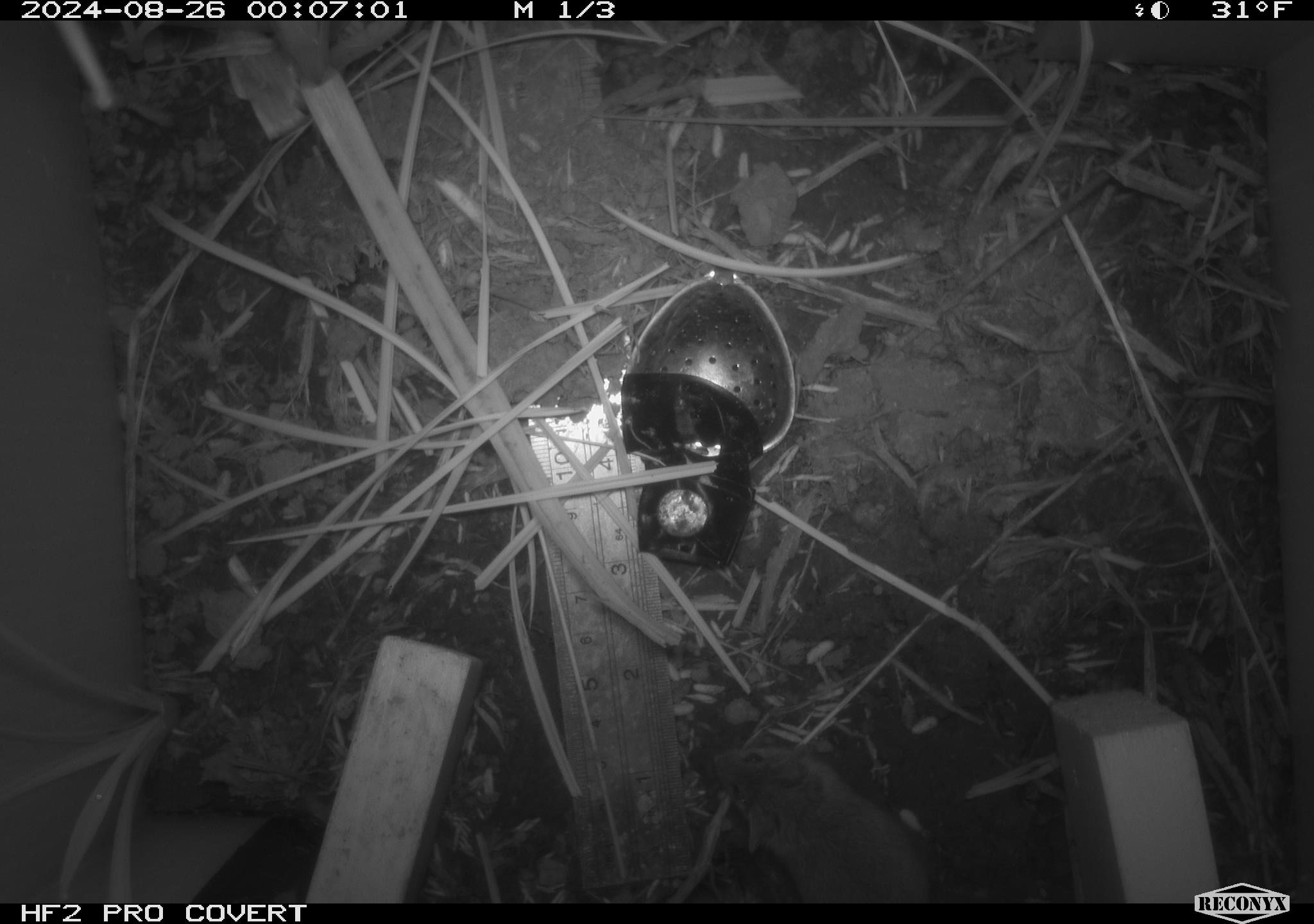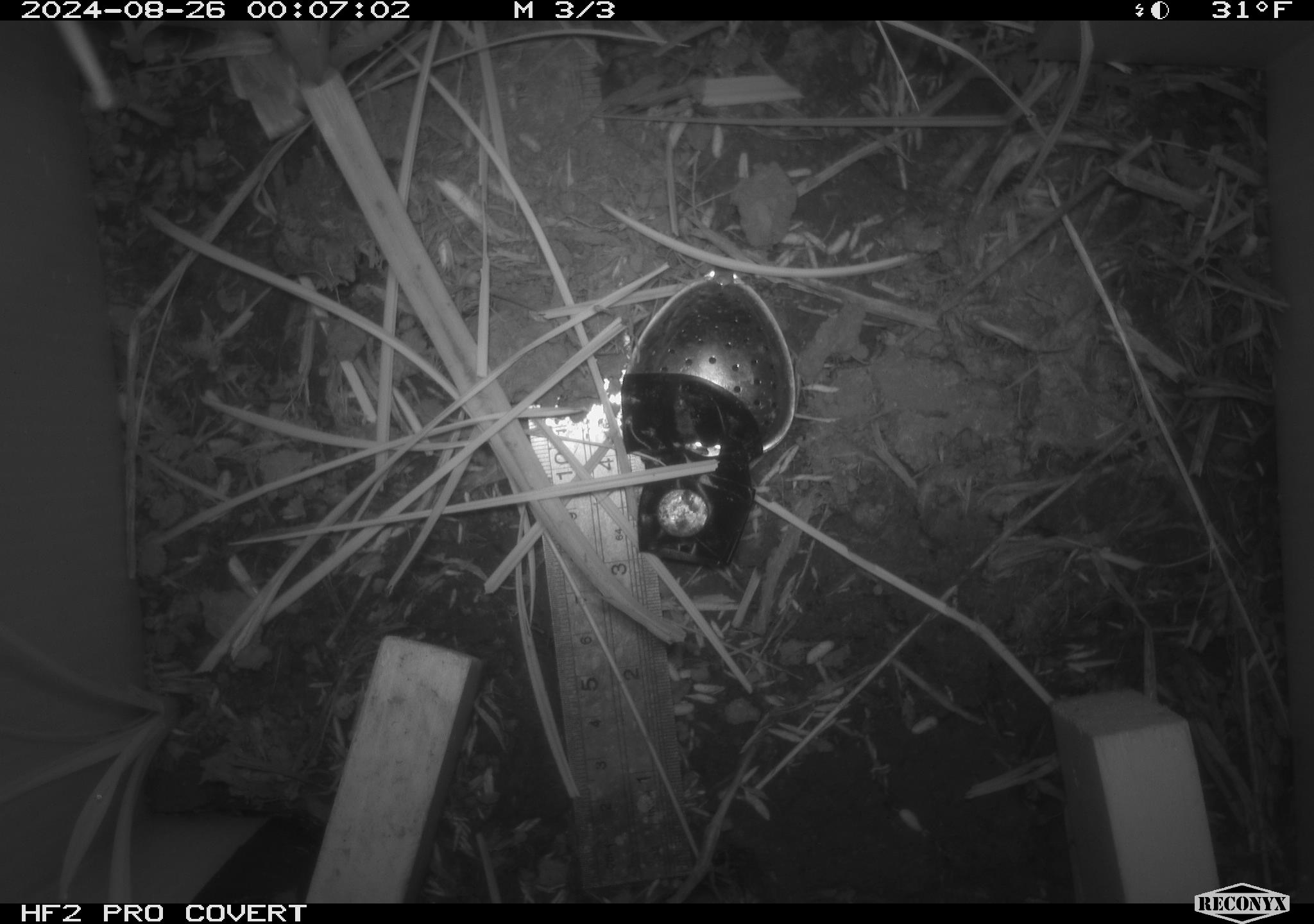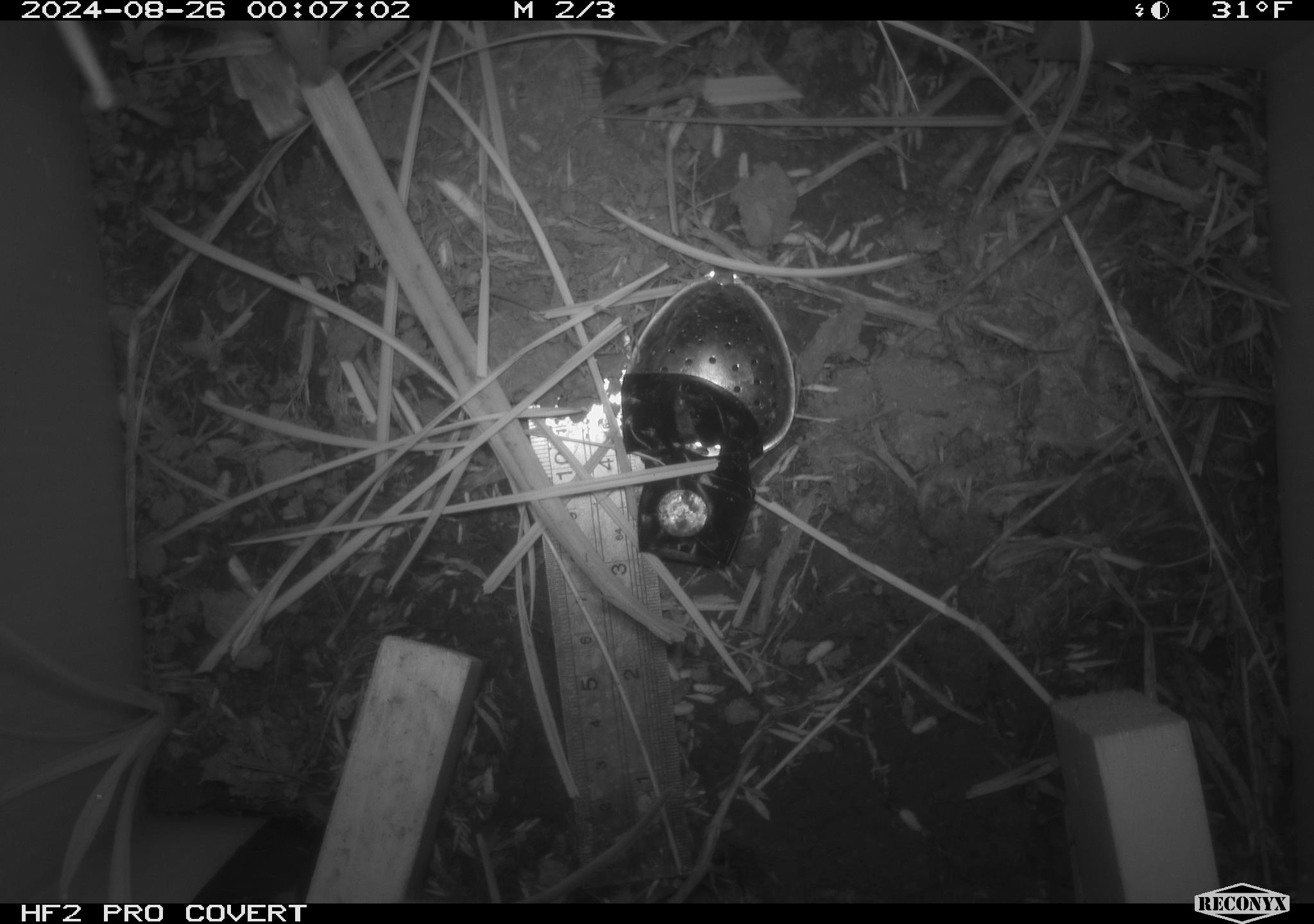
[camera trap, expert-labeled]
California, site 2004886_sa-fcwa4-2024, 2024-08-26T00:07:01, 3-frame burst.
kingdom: Animalia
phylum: Chordata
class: Mammalia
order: Rodentia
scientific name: Rodentia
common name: rodent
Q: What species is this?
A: Rodent (Rodentia).